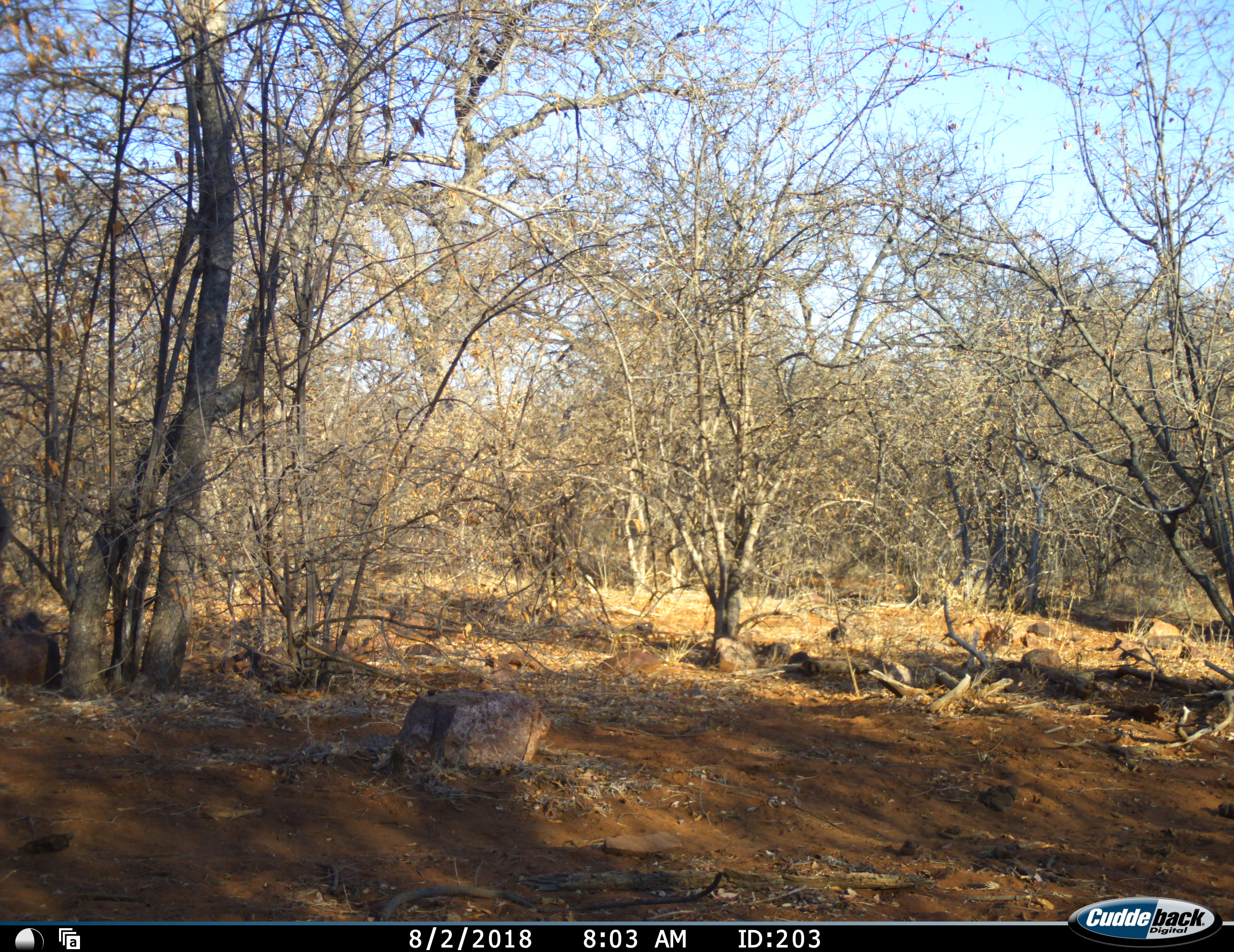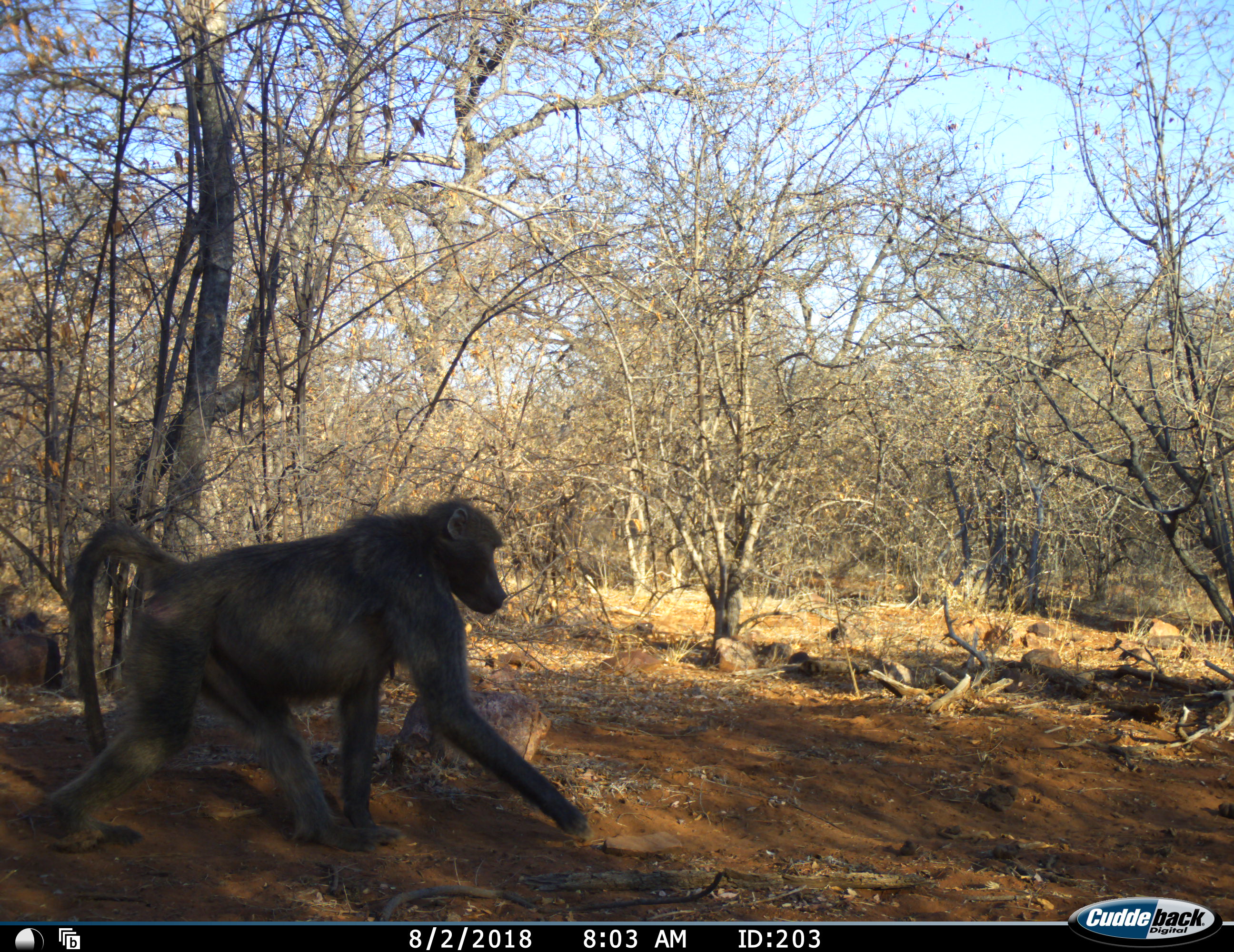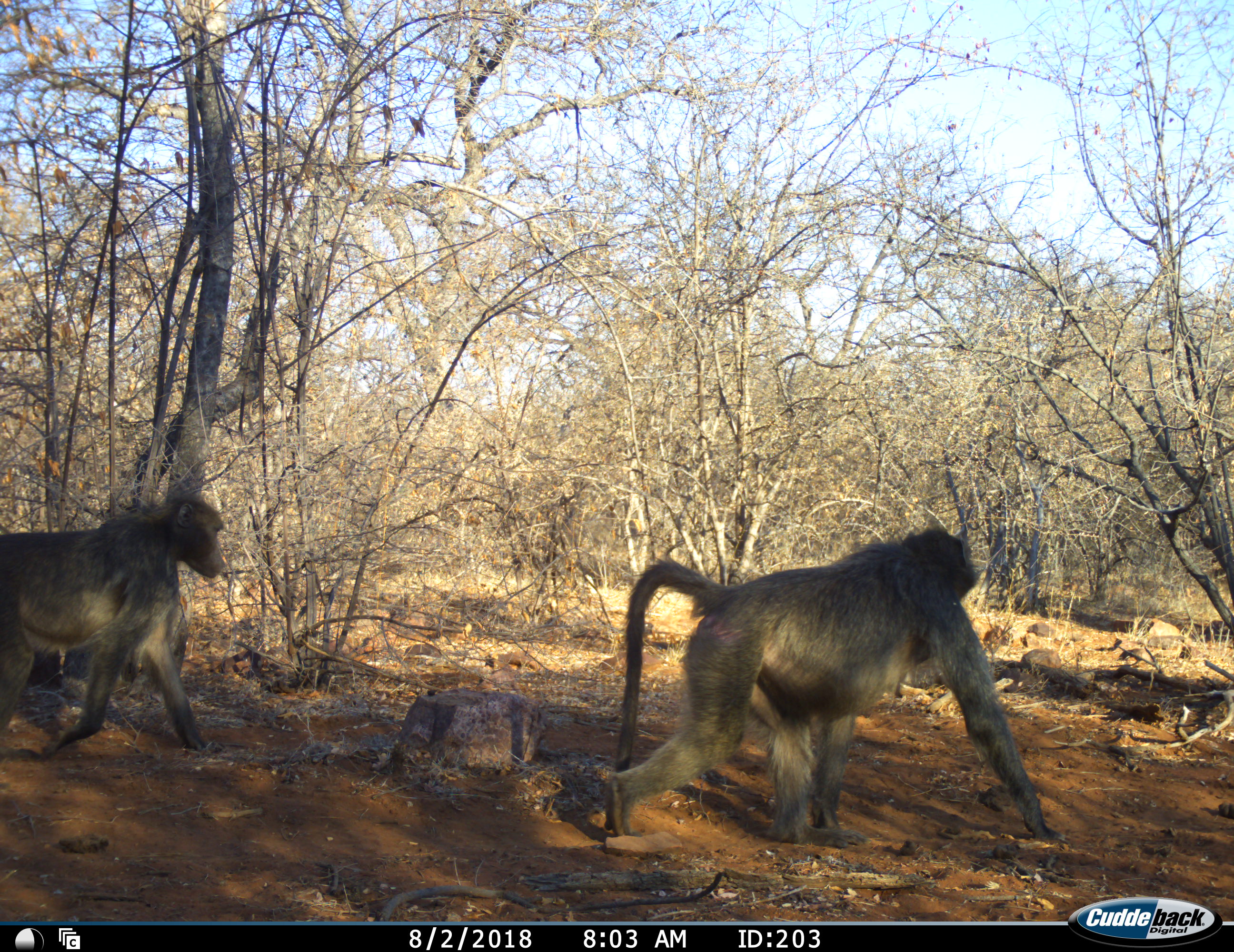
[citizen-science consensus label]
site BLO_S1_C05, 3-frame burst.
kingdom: Animalia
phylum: Chordata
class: Mammalia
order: Primates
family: Cercopithecidae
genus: Papio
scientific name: Papio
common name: baboon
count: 2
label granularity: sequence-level